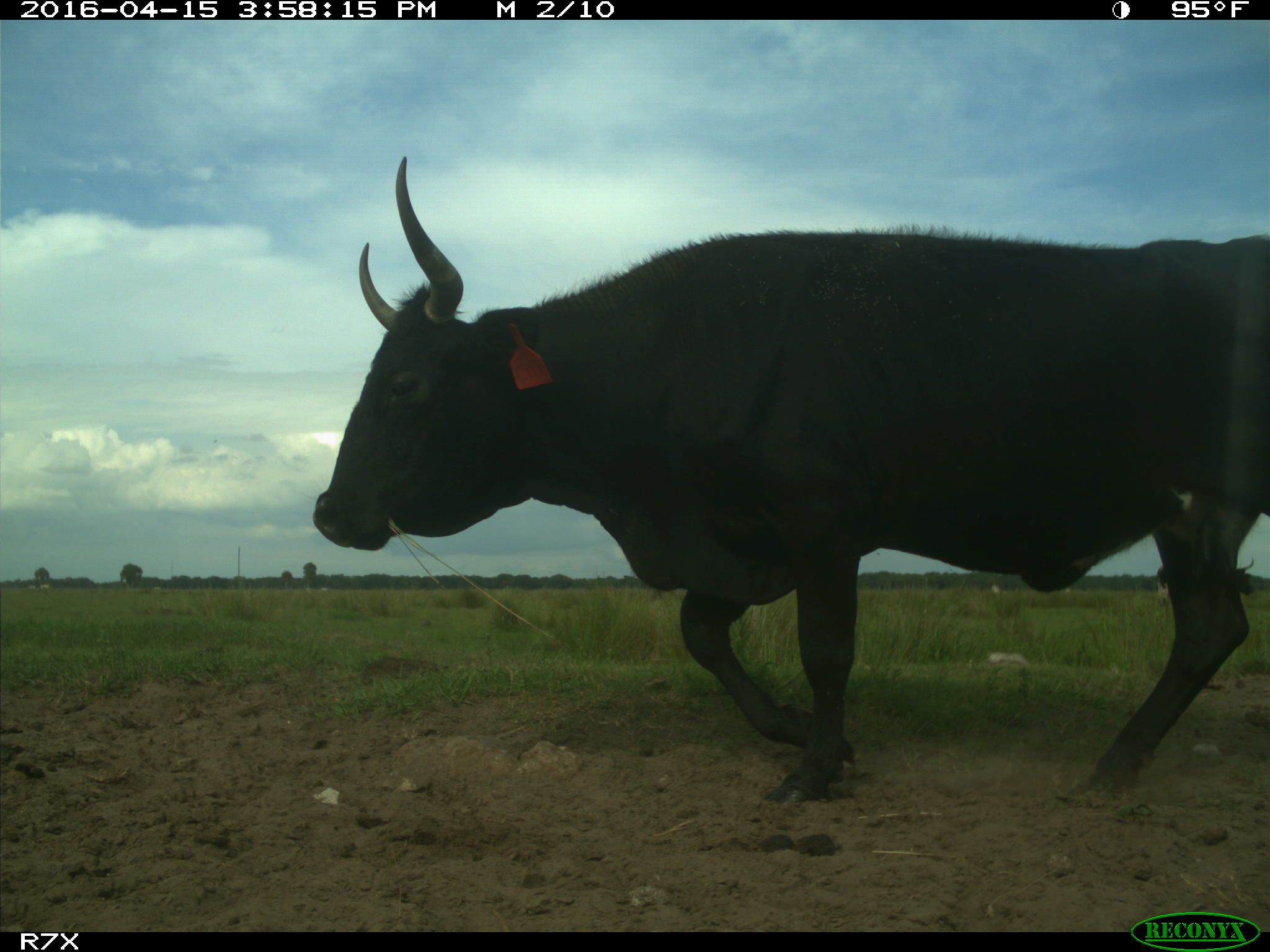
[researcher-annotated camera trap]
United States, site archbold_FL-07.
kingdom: Animalia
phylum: Chordata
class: Mammalia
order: Artiodactyla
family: Bovidae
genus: Bos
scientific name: Bos taurus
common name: domestic cow